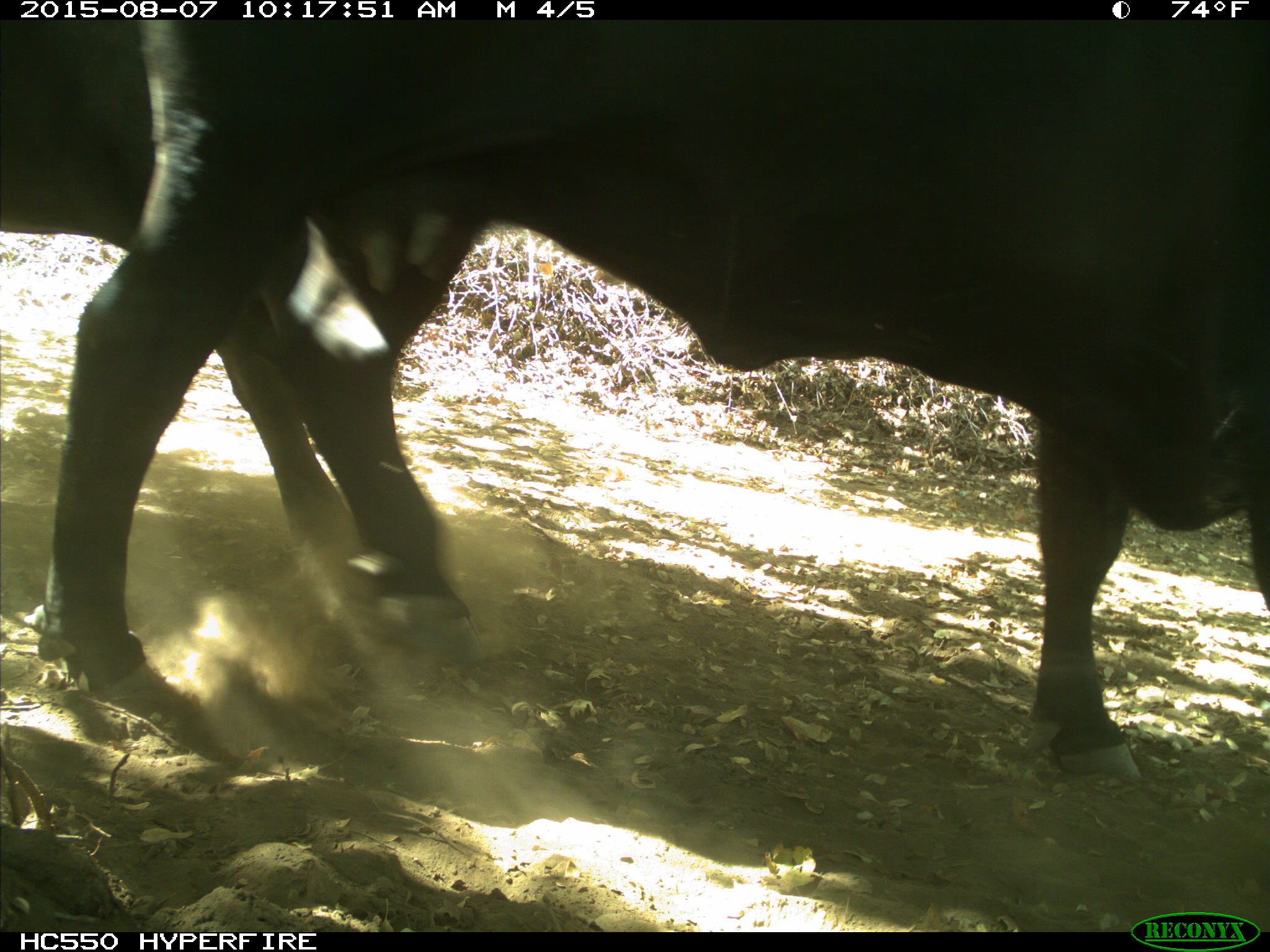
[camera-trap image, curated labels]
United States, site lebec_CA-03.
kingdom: Animalia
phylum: Chordata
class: Mammalia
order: Artiodactyla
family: Bovidae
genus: Bos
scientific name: Bos taurus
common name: domestic cow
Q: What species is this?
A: Bos taurus (domestic cow).